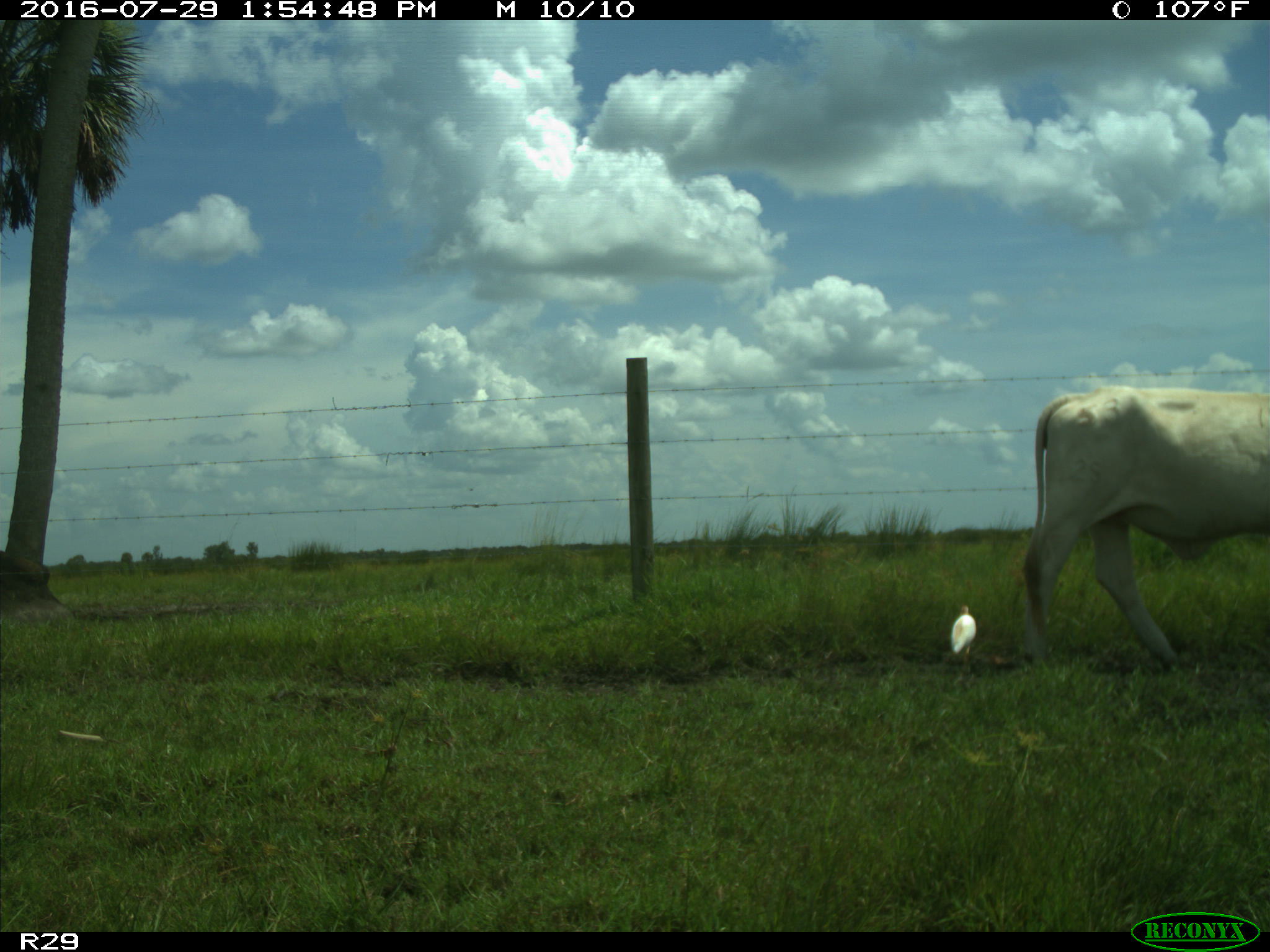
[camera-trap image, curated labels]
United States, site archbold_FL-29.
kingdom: Animalia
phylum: Chordata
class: Mammalia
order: Artiodactyla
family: Bovidae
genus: Bos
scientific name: Bos taurus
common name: domestic cow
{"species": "Bos taurus (domestic cow)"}